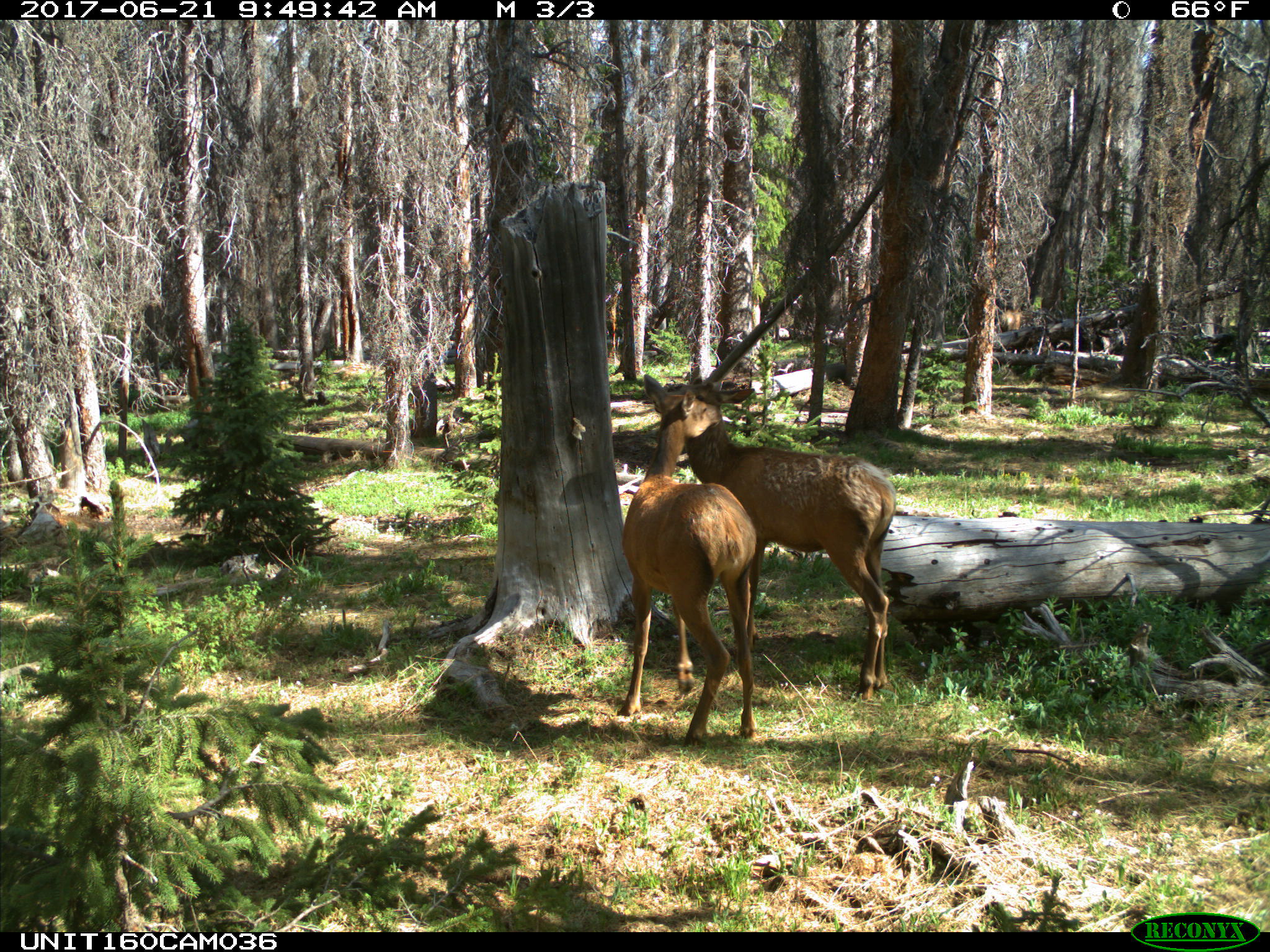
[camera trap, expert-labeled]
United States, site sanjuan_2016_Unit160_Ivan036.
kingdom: Animalia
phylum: Chordata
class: Mammalia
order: Artiodactyla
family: Cervidae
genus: Cervus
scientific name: Cervus elaphus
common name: red deer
Cervus elaphus (red deer).